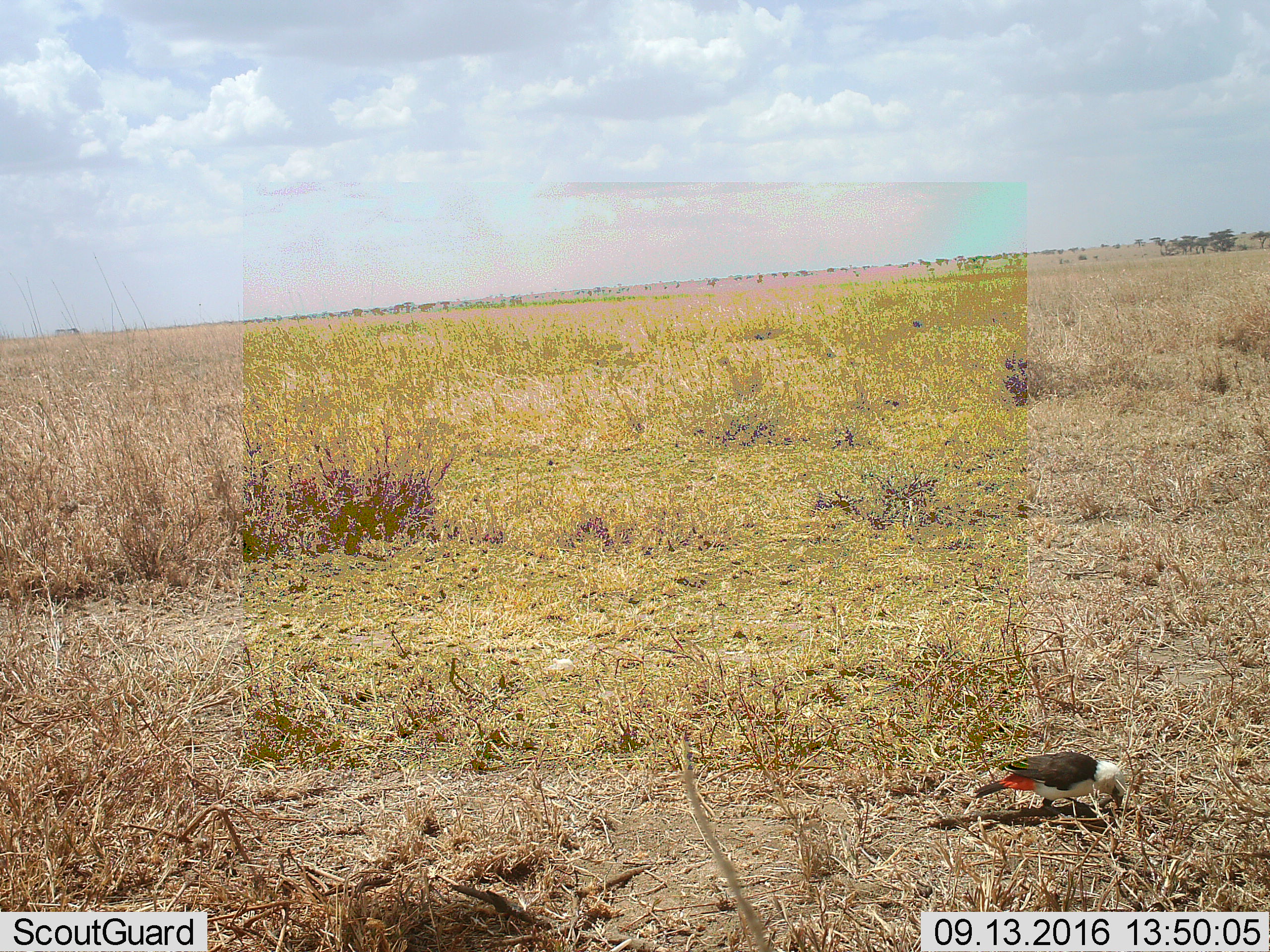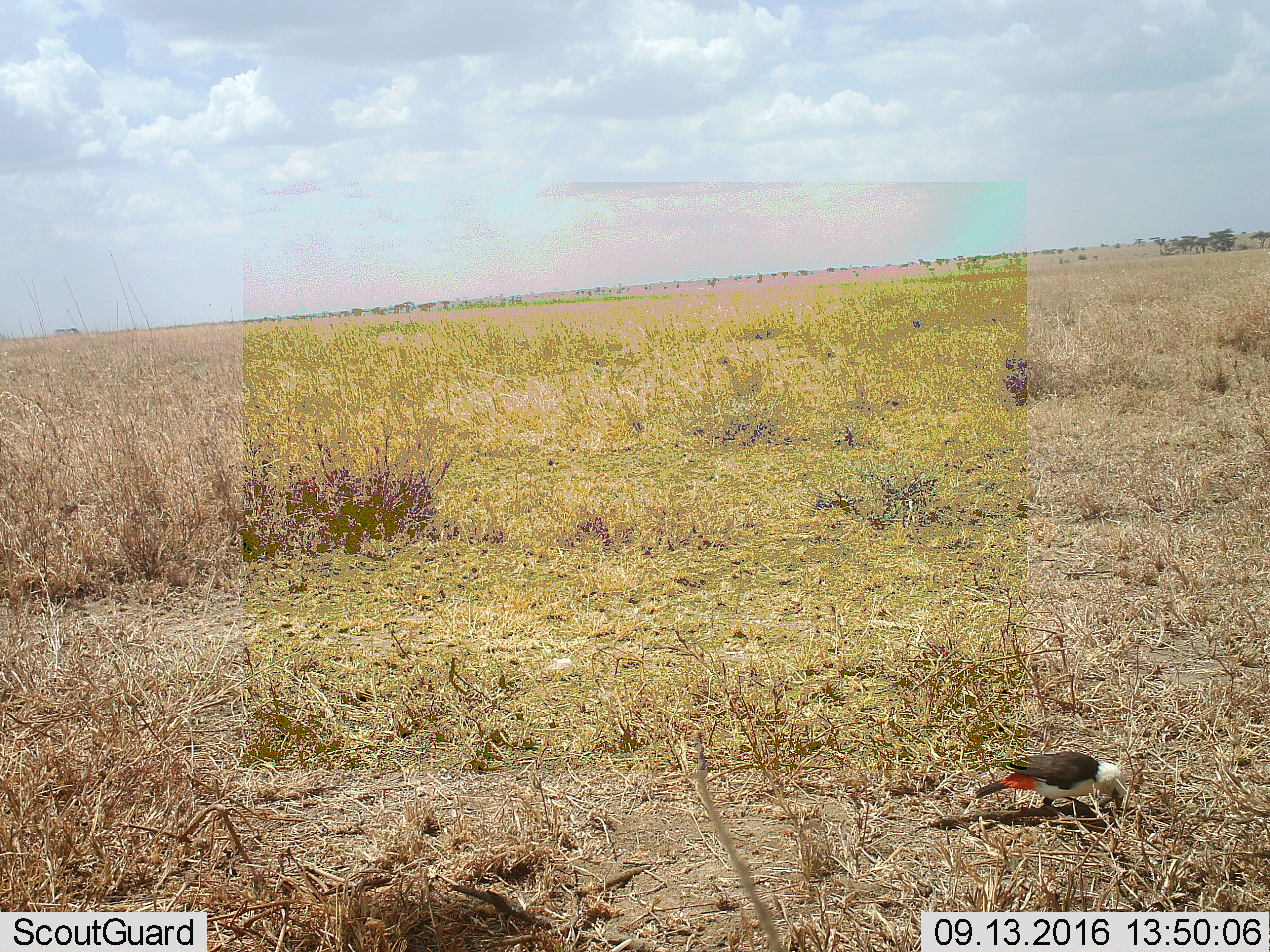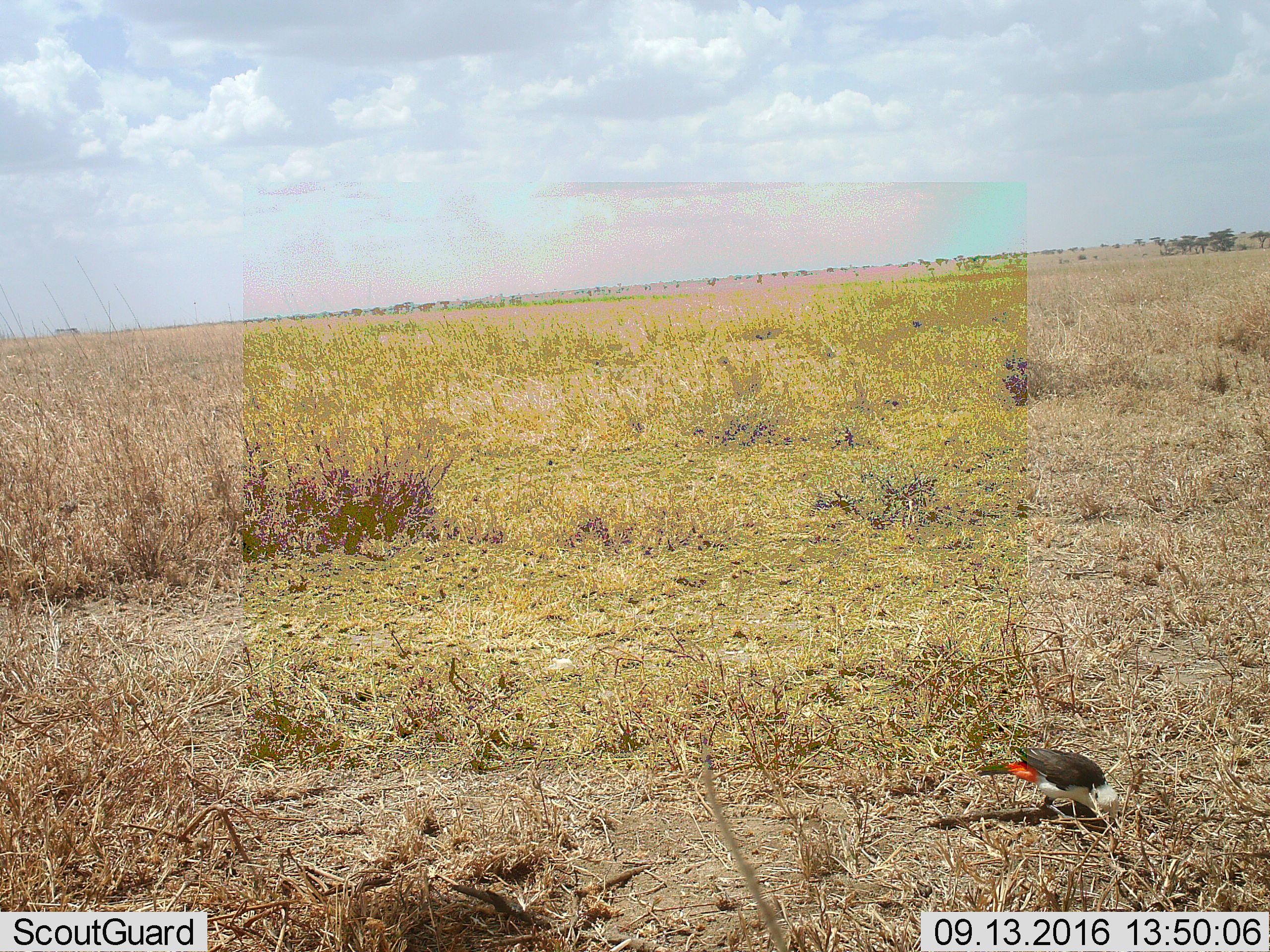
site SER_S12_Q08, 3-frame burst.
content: unidentified animal